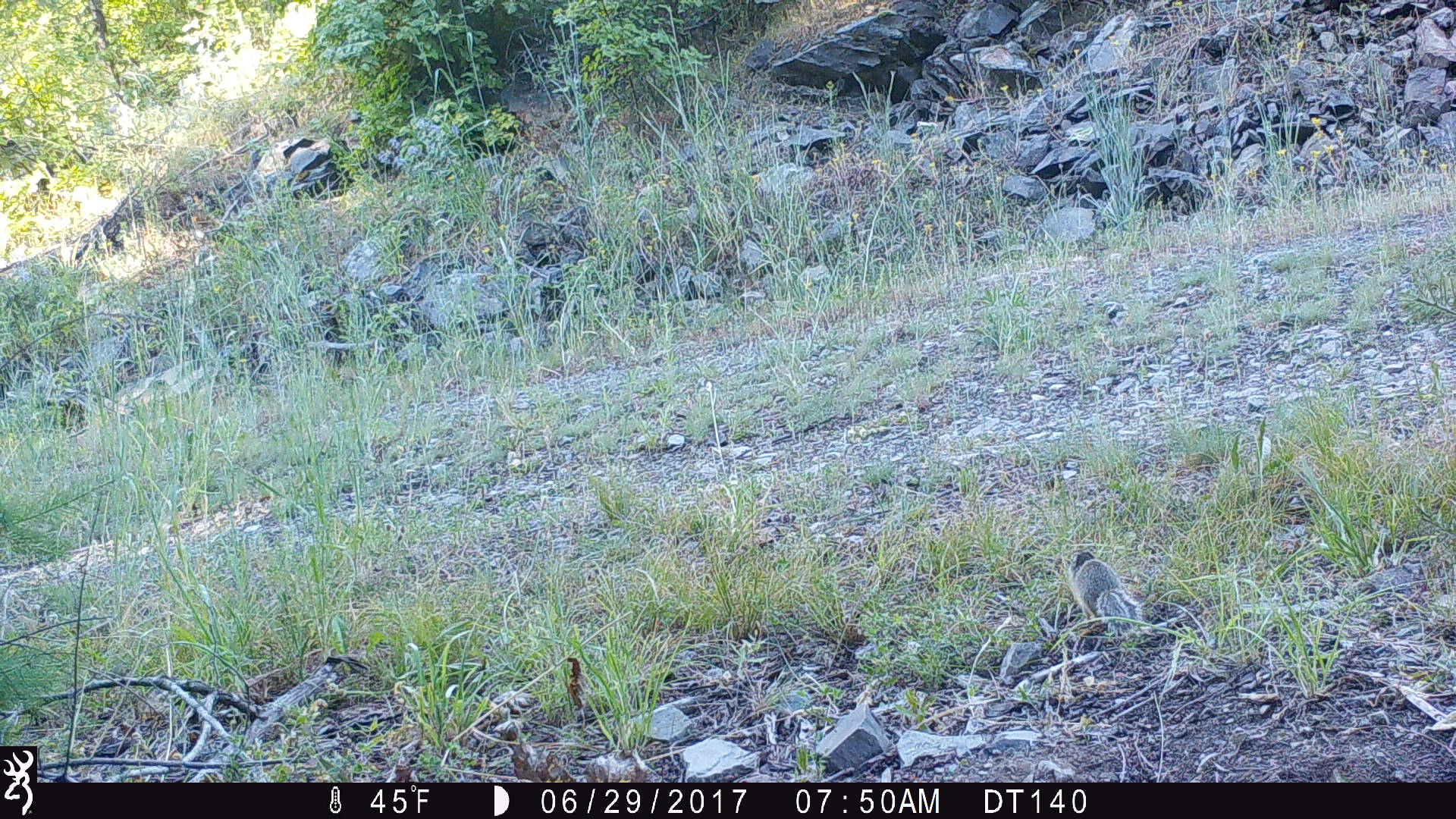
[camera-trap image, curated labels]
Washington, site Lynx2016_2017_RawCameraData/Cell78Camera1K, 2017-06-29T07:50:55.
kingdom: Animalia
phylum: Chordata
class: Mammalia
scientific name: Mammalia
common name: small mammal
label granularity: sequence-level